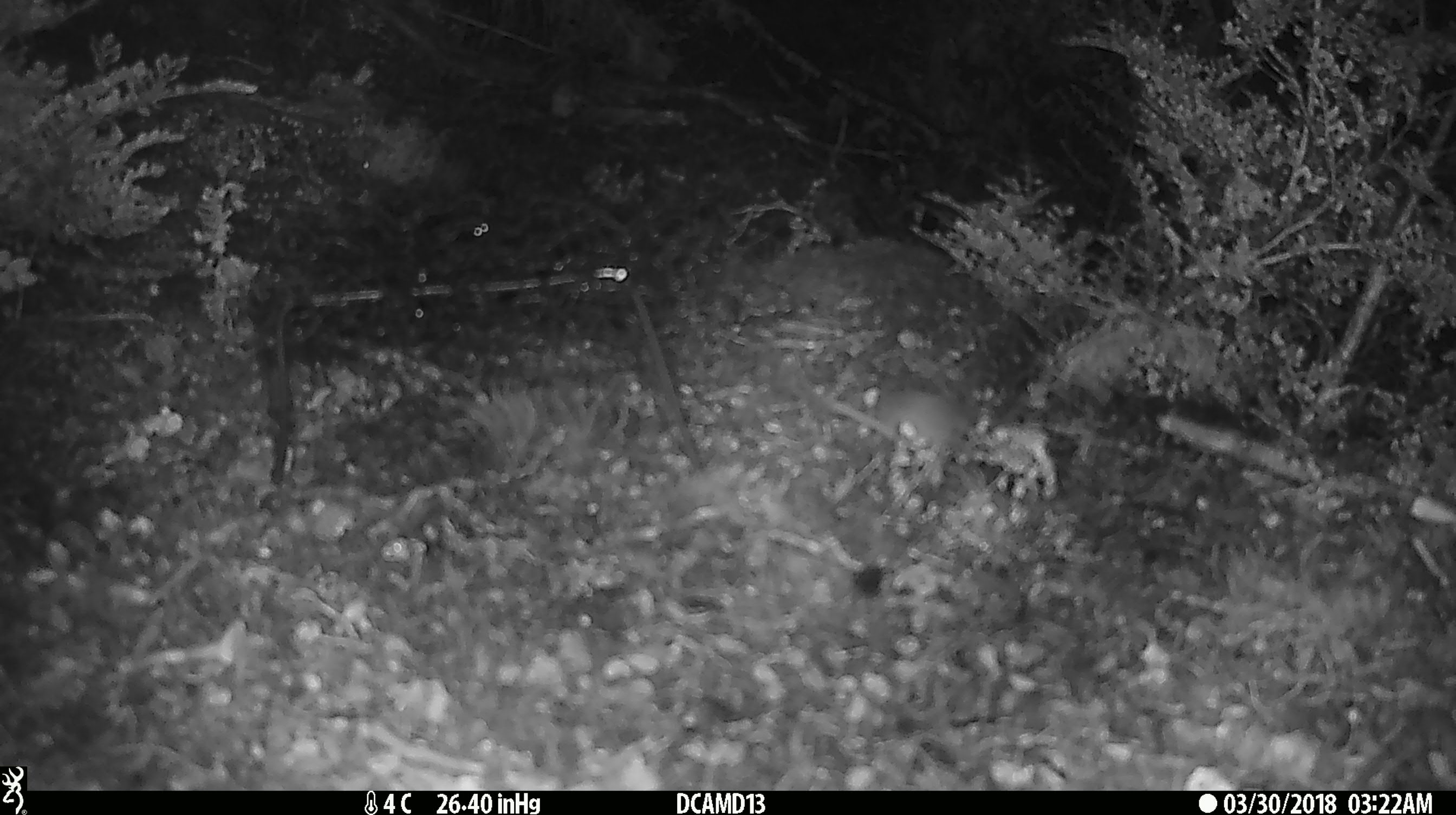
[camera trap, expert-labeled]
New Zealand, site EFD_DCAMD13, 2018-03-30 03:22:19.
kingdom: Animalia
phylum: Chordata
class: Mammalia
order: Rodentia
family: Muridae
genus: Mus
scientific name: Mus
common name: mouse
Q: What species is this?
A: Mouse (Mus).